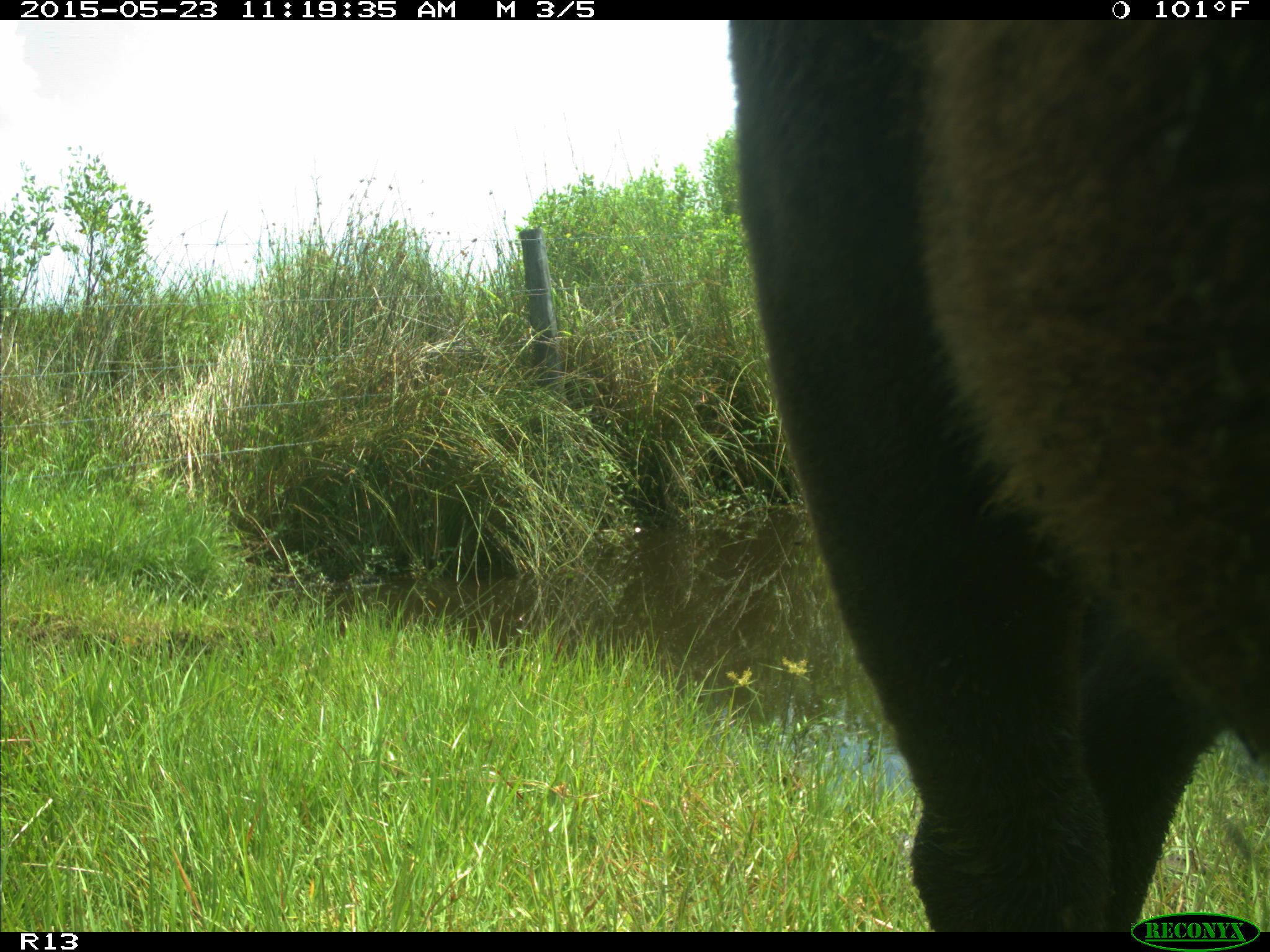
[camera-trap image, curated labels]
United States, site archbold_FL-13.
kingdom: Animalia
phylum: Chordata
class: Mammalia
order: Artiodactyla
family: Bovidae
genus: Bos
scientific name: Bos taurus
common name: domestic cow